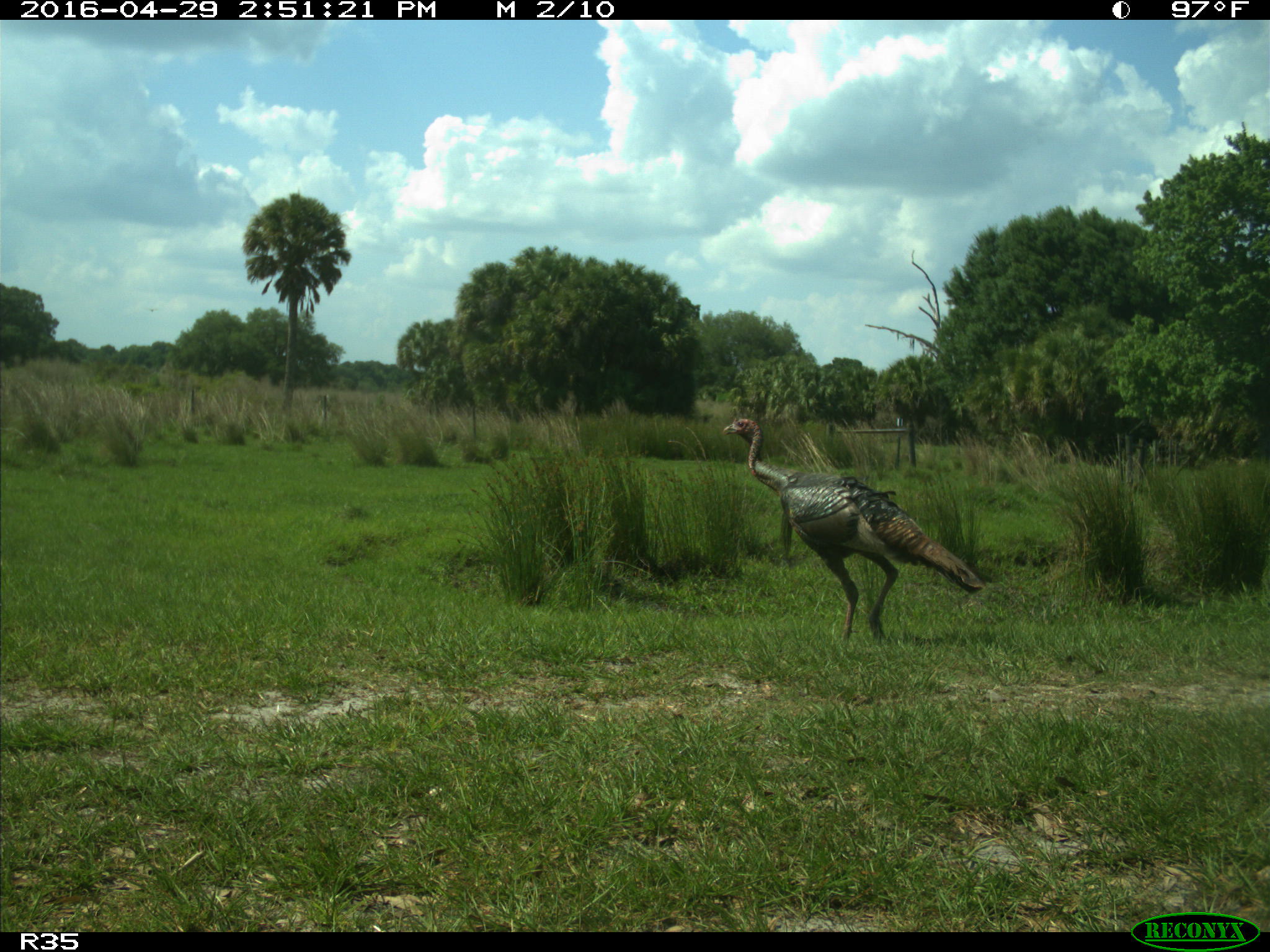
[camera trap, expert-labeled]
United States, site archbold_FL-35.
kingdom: Animalia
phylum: Chordata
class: Aves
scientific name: Aves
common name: birds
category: unidentified bird